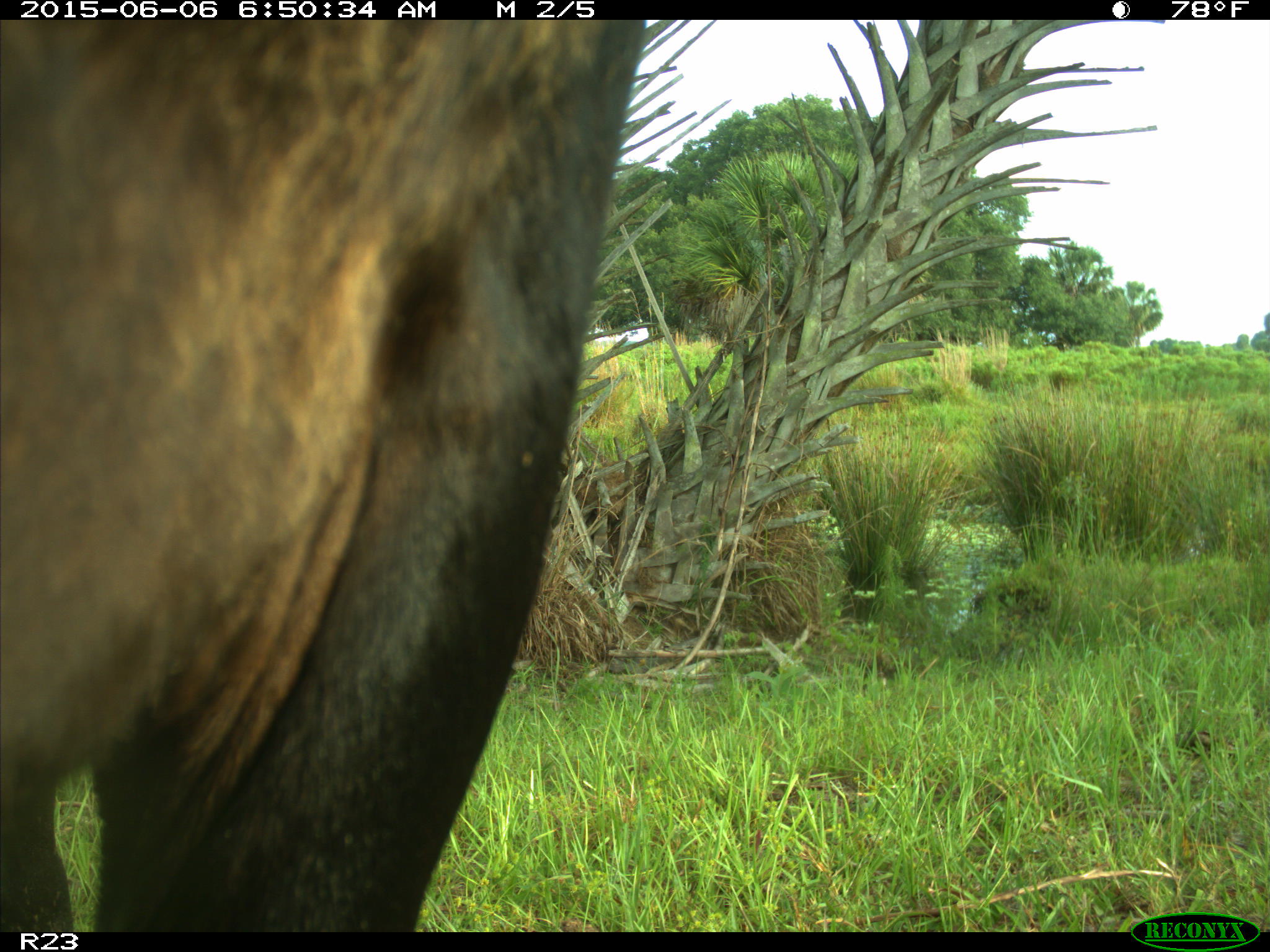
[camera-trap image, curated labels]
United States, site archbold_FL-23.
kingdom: Animalia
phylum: Chordata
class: Mammalia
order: Artiodactyla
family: Bovidae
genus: Bos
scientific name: Bos taurus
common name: domestic cow